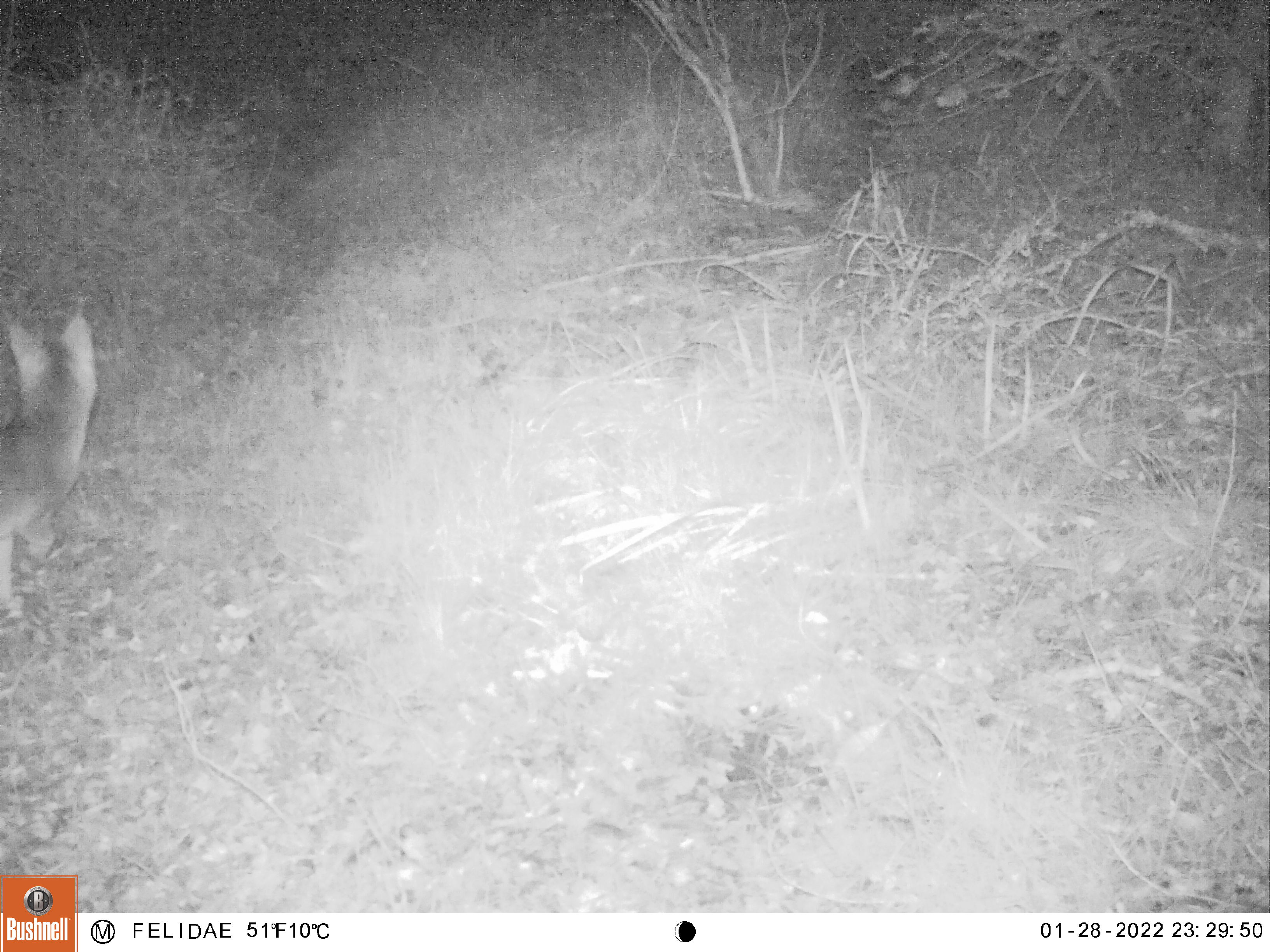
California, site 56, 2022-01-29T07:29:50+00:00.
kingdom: Animalia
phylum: Chordata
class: Mammalia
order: Carnivora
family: Canidae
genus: Urocyon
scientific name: Urocyon cinereoargenteus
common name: gray fox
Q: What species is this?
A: Gray fox (Urocyon cinereoargenteus).